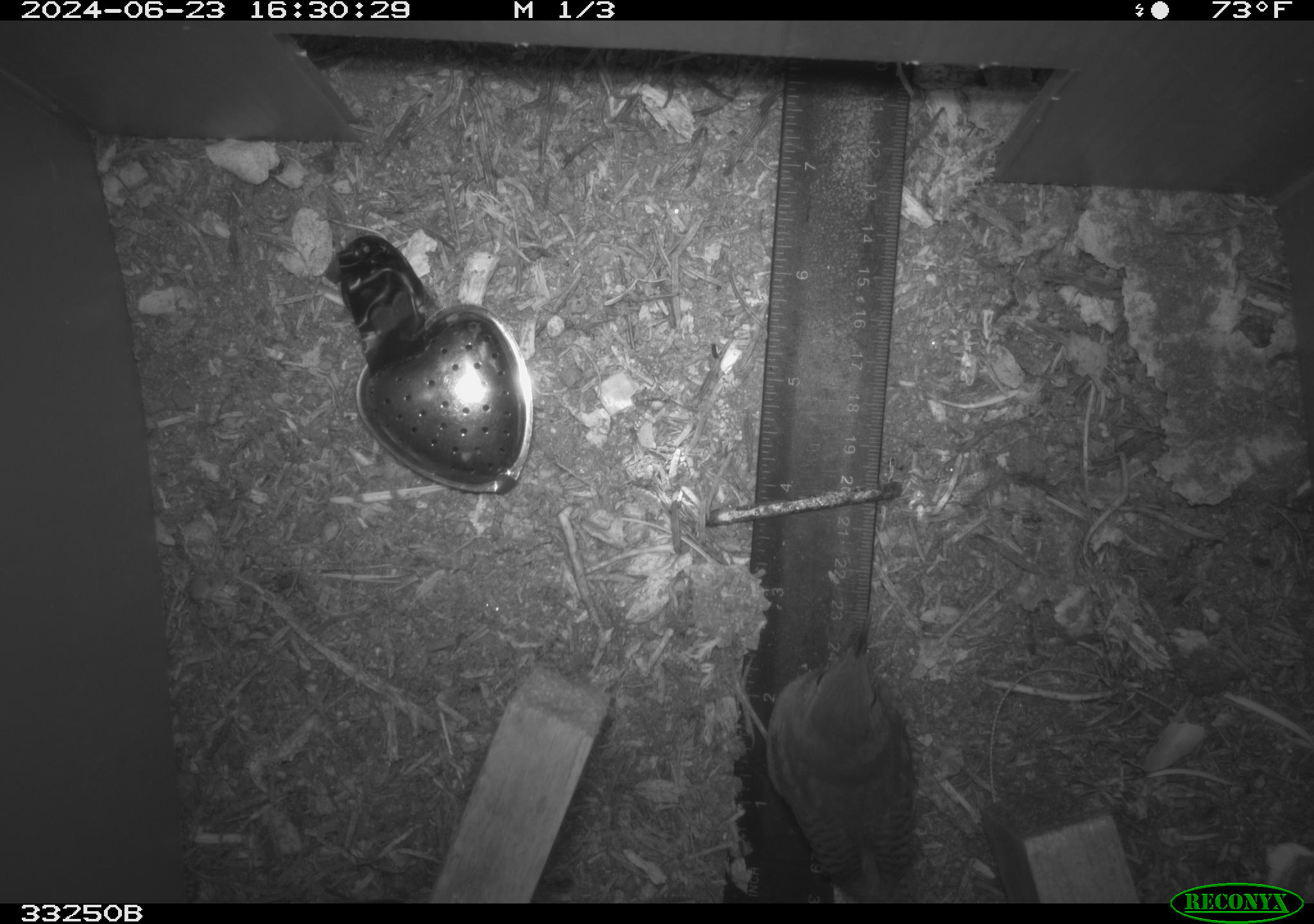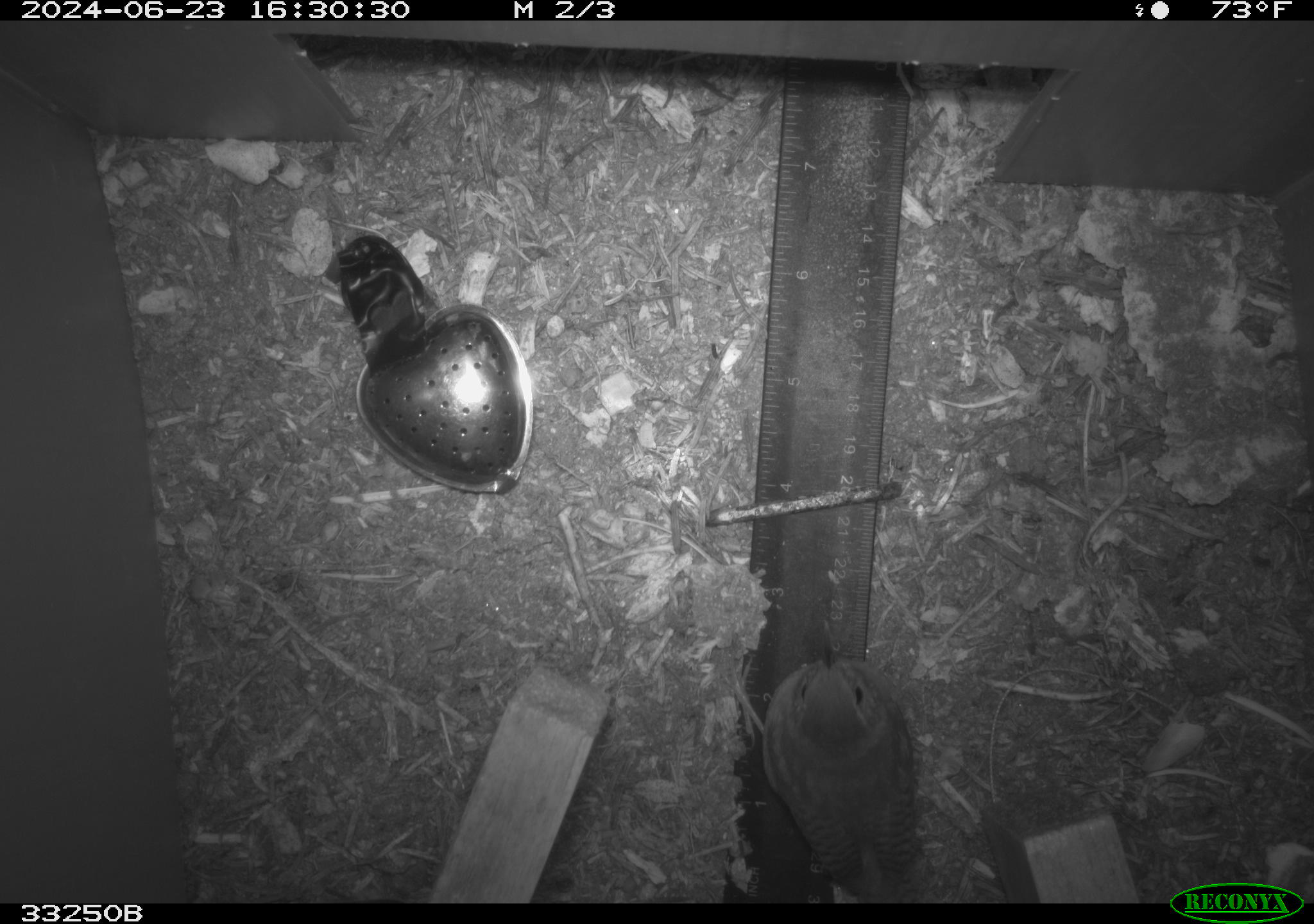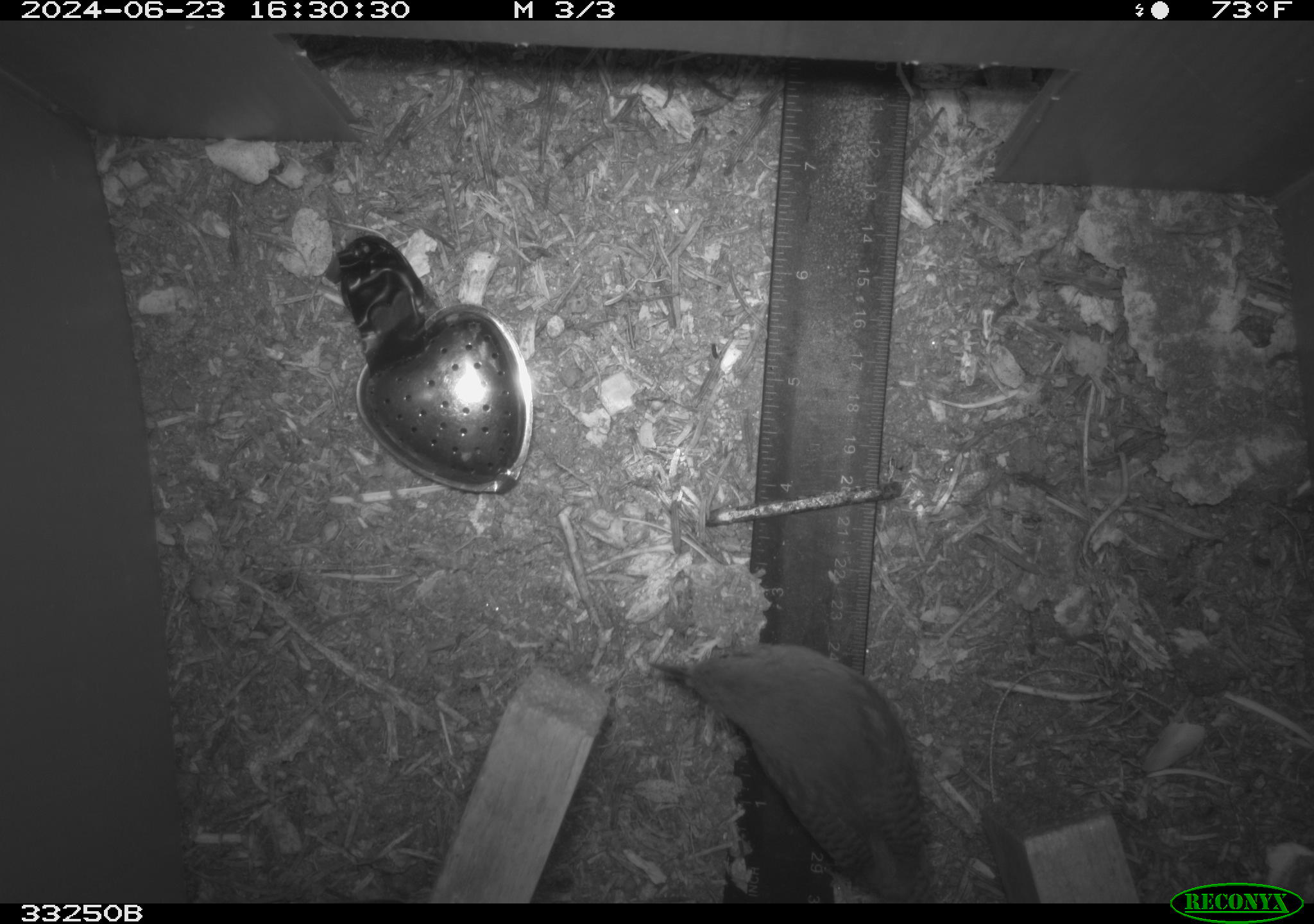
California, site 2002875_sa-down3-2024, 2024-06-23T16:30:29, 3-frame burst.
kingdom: Animalia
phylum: Chordata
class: Aves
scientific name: Aves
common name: bird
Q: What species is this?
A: Bird (Aves).